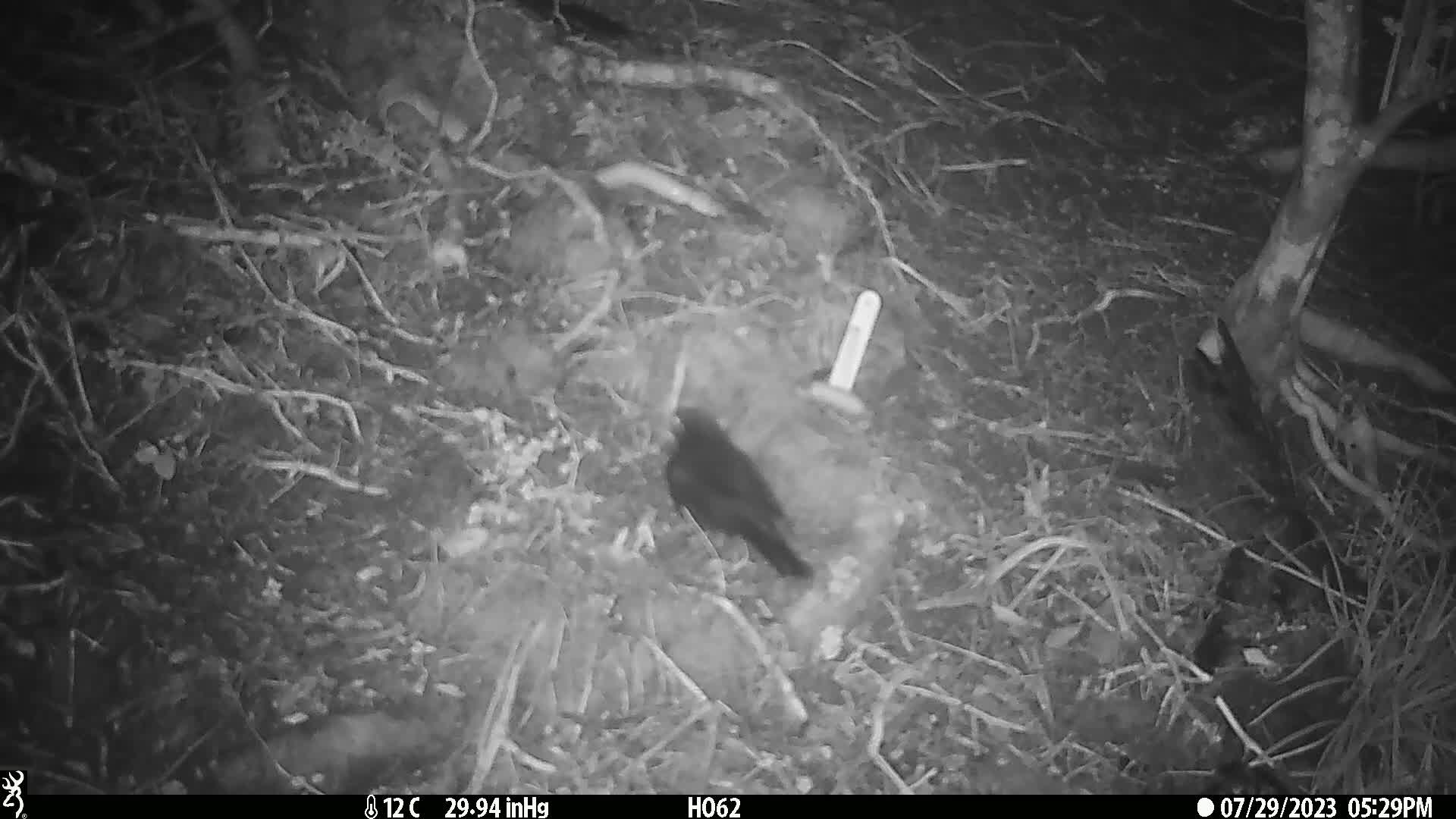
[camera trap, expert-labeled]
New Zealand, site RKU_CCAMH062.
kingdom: Animalia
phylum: Chordata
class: Aves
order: Passeriformes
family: Turdidae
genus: Turdus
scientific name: Turdus merula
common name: eurasian blackbird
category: blackbird